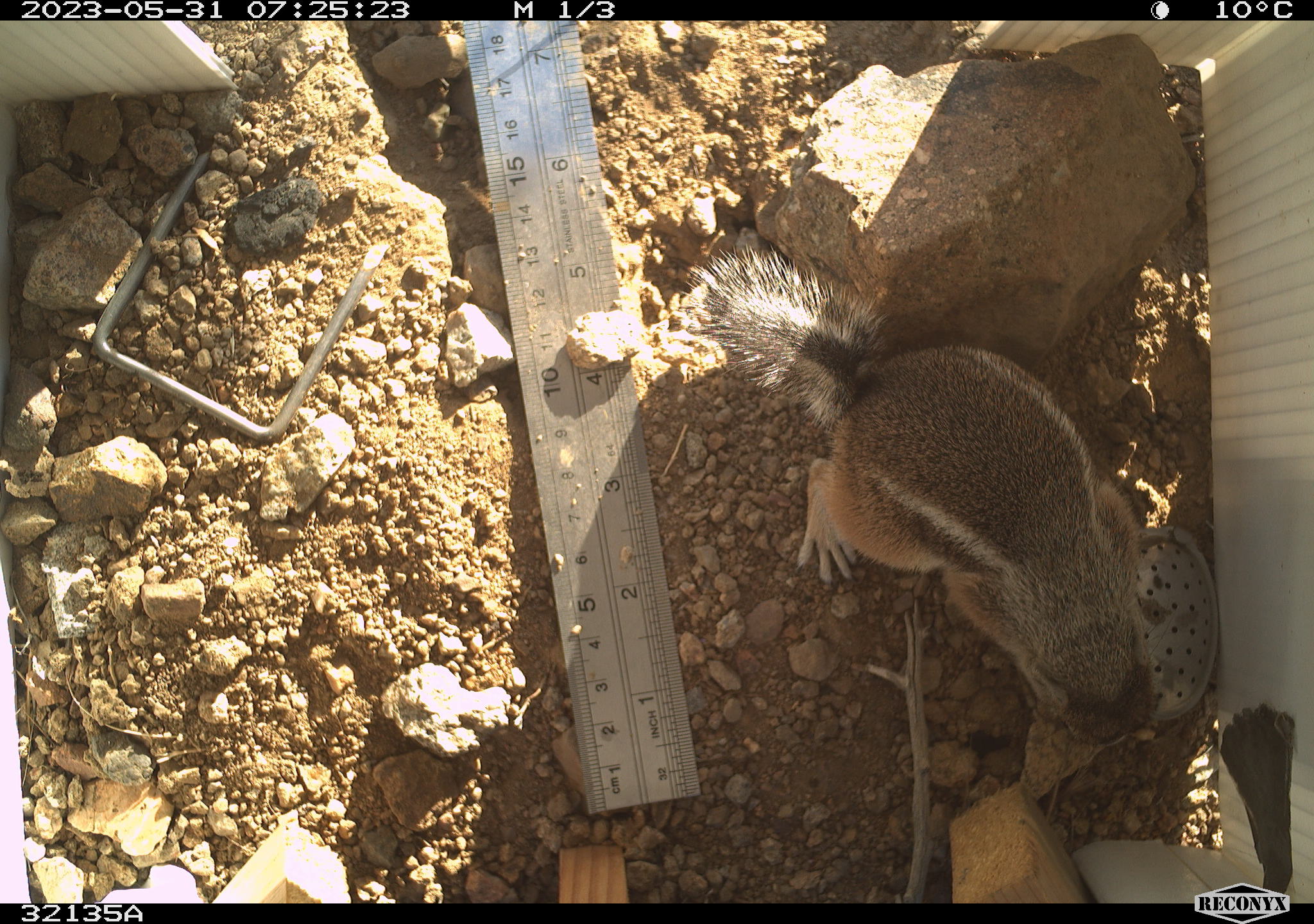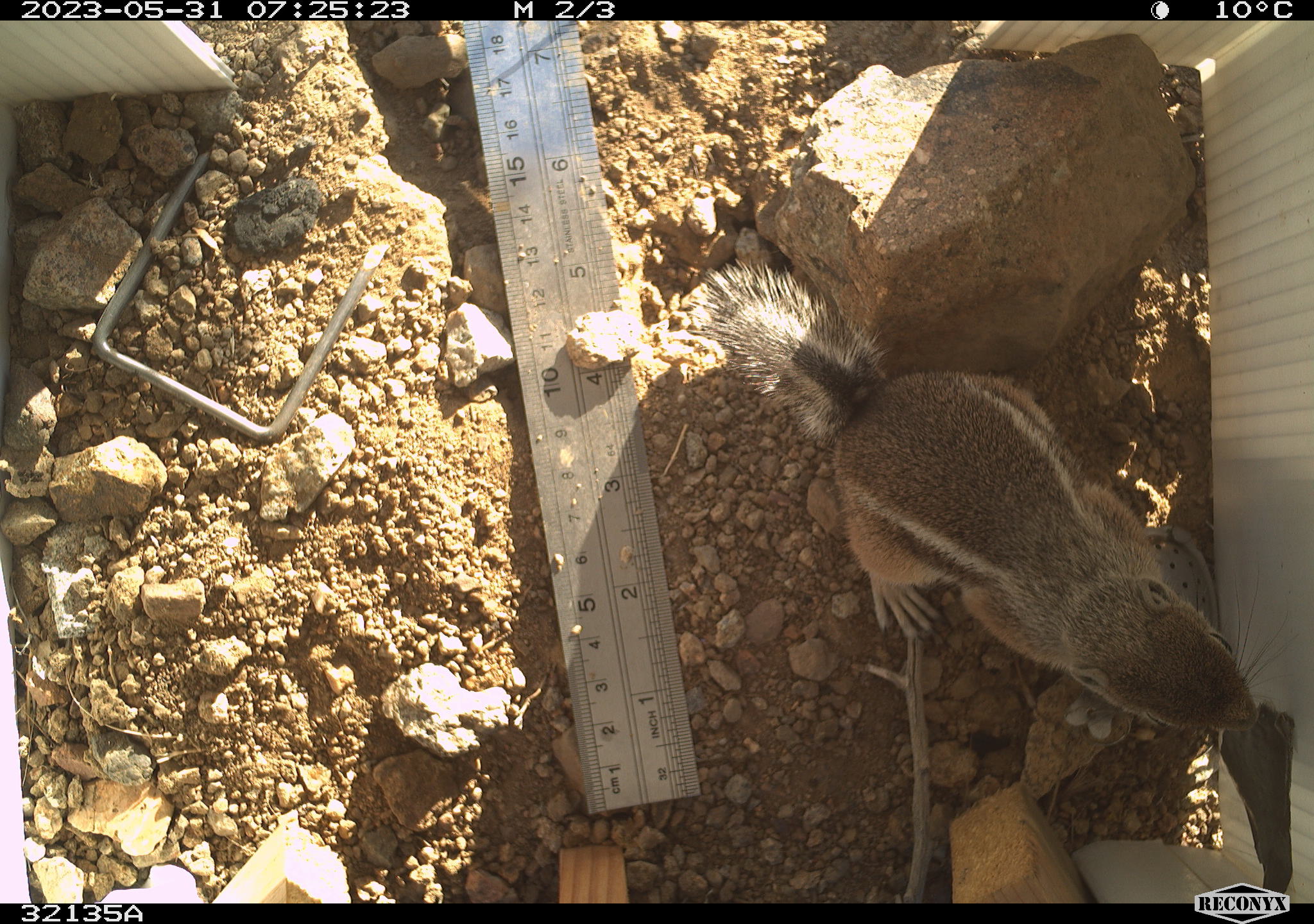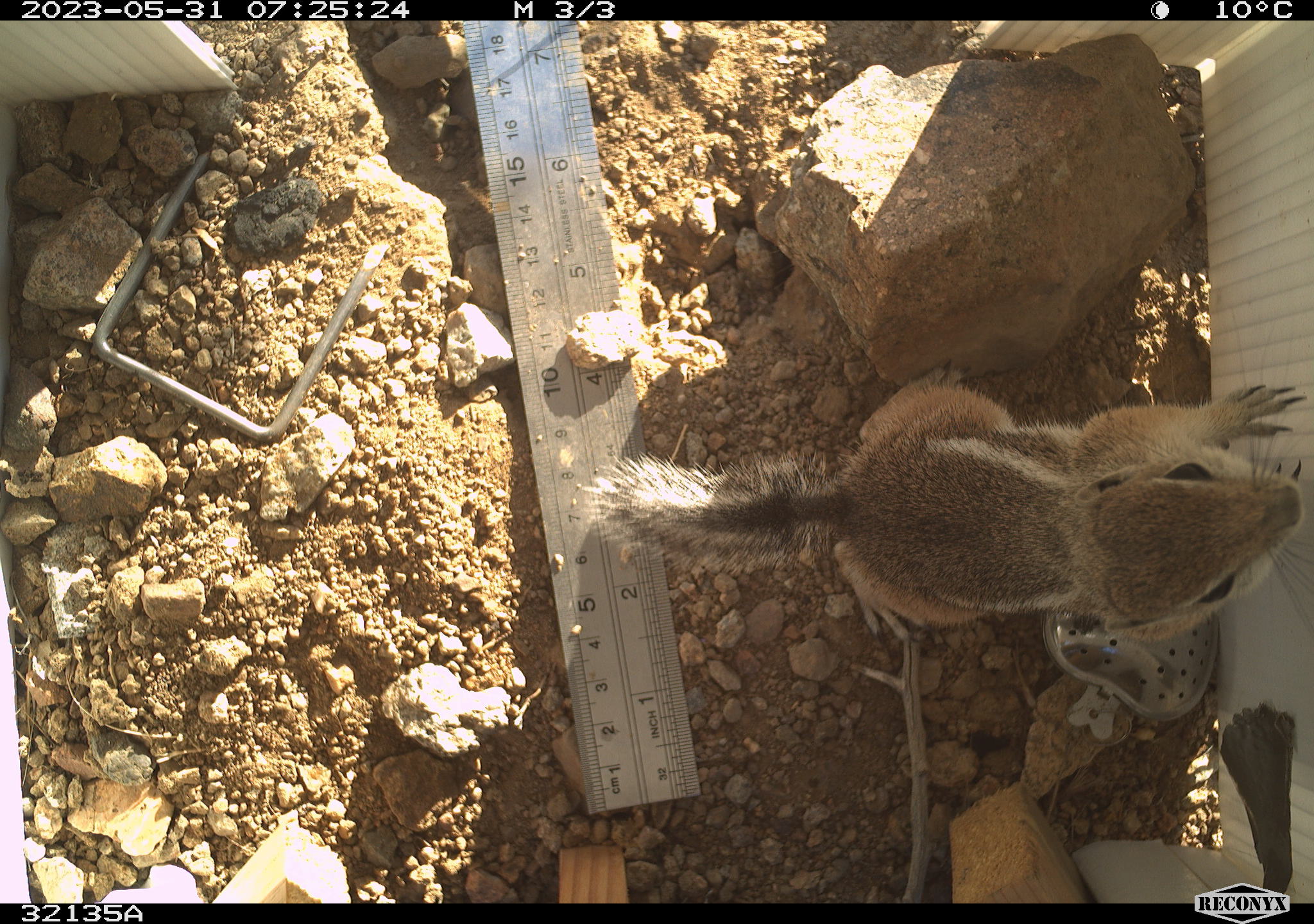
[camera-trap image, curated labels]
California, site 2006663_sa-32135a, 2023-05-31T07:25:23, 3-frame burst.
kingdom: Animalia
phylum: Chordata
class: Mammalia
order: Rodentia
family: Sciuridae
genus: Ammospermophilus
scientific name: Ammospermophilus leucurus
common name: white-tailed antelope squirrel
White-tailed antelope squirrel (Ammospermophilus leucurus).